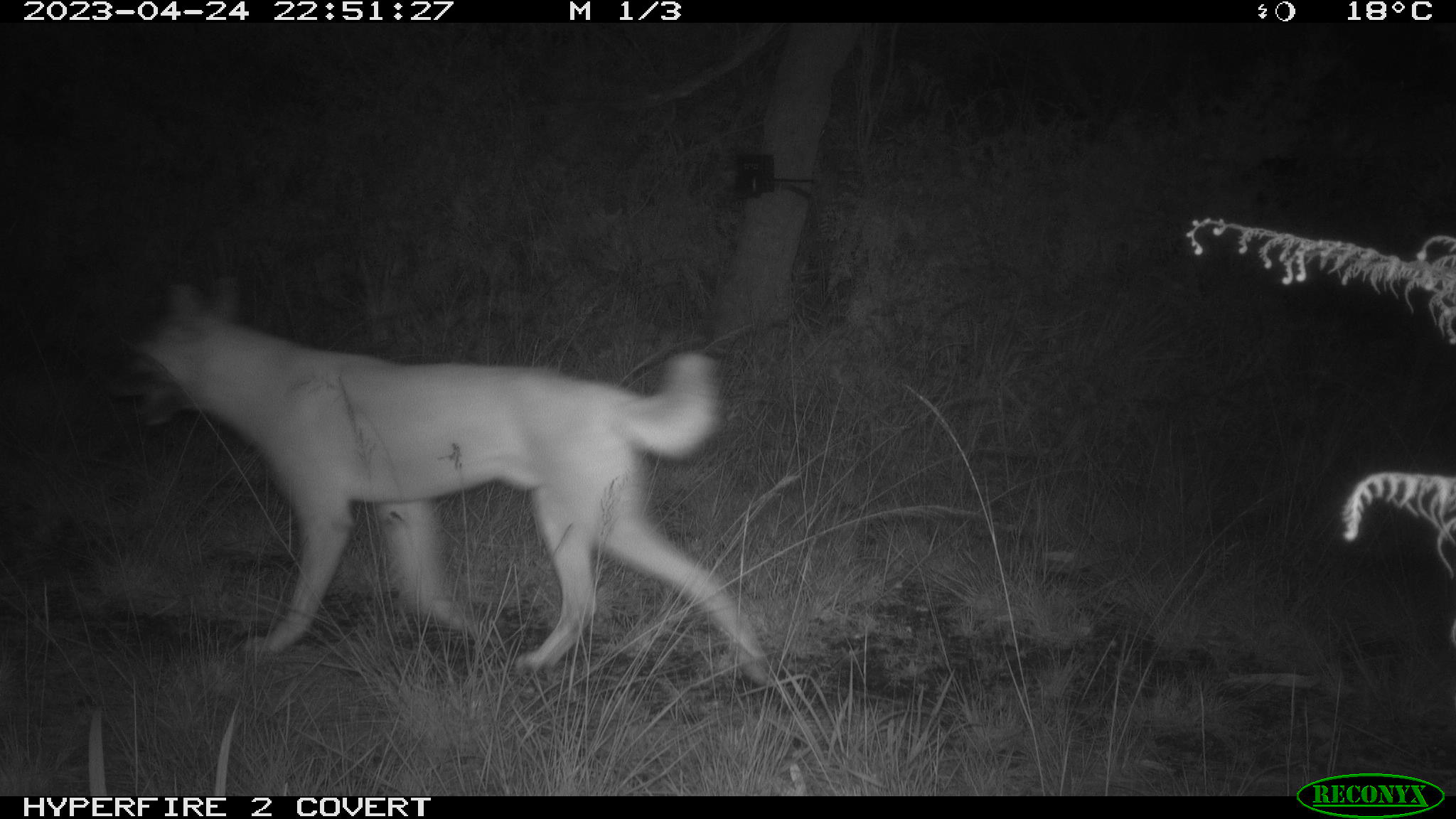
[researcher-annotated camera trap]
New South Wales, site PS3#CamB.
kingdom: Animalia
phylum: Chordata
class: Mammalia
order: Carnivora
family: Canidae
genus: Canis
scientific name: Canis familiaris dingo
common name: dingo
Dingo (Canis familiaris dingo).